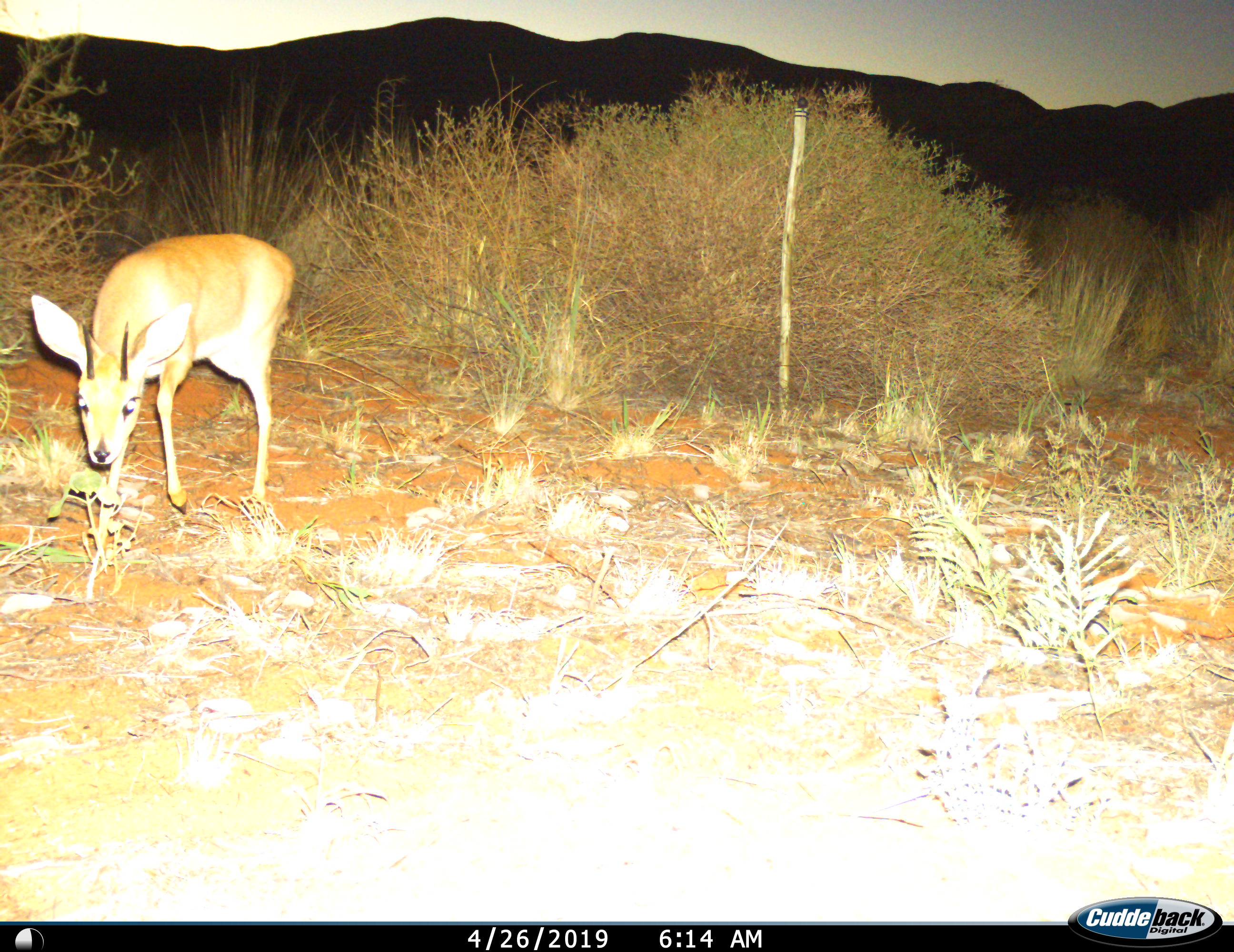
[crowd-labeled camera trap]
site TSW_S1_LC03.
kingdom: Animalia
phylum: Chordata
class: Mammalia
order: Artiodactyla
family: Bovidae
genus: Raphicerus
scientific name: Raphicerus campestris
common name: steenbok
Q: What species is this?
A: Steenbok (Raphicerus campestris).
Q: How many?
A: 1.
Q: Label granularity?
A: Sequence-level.